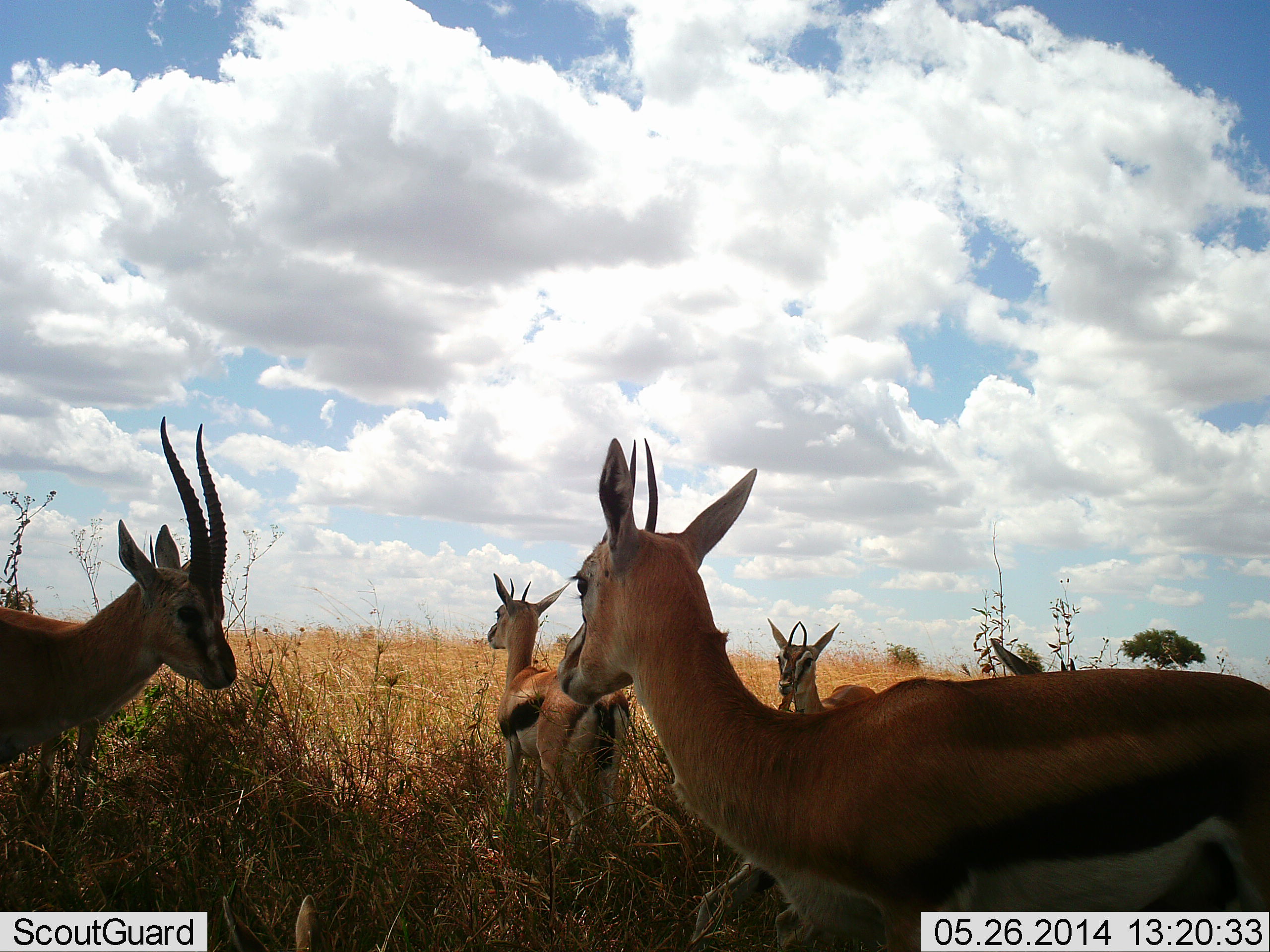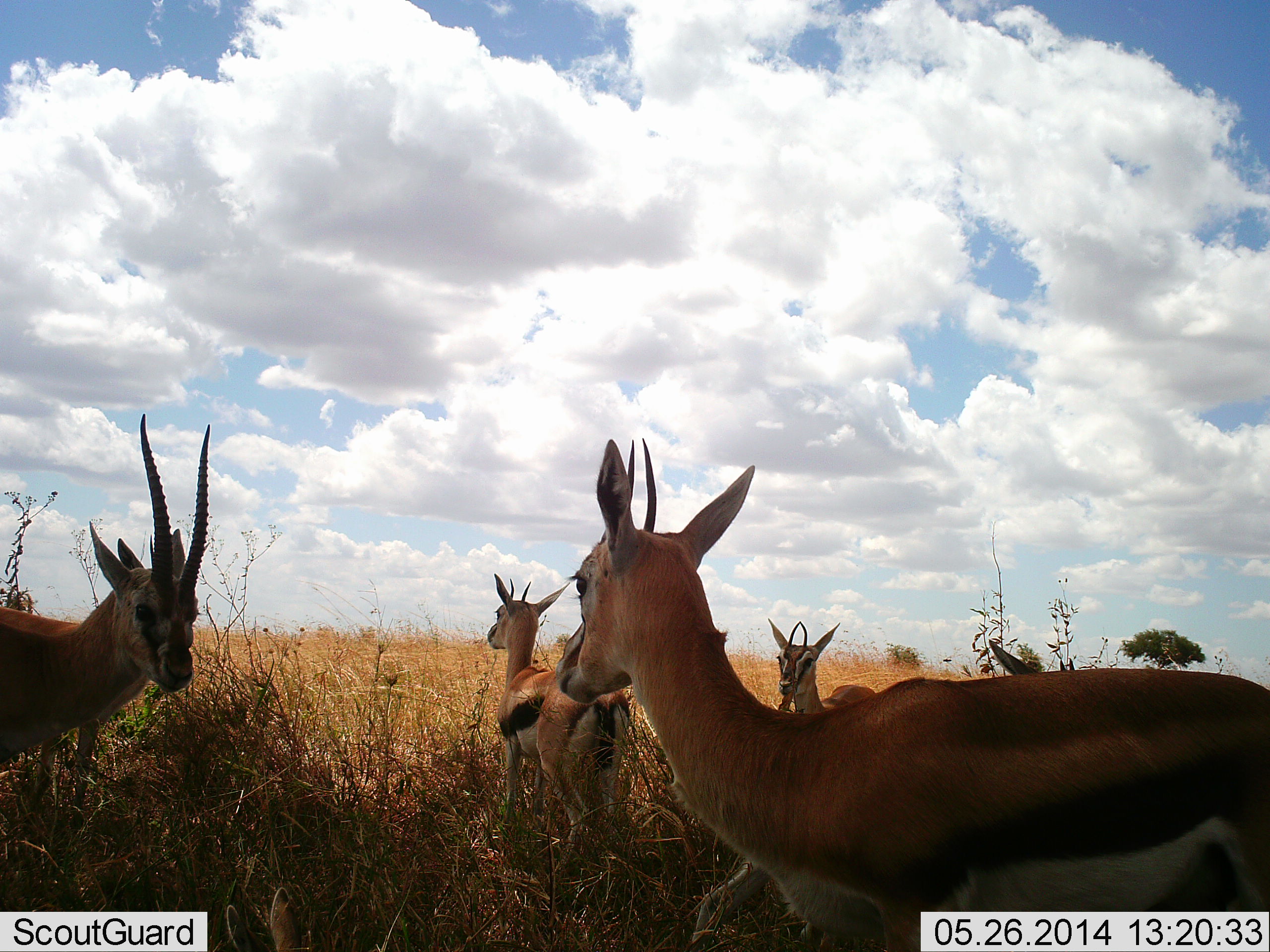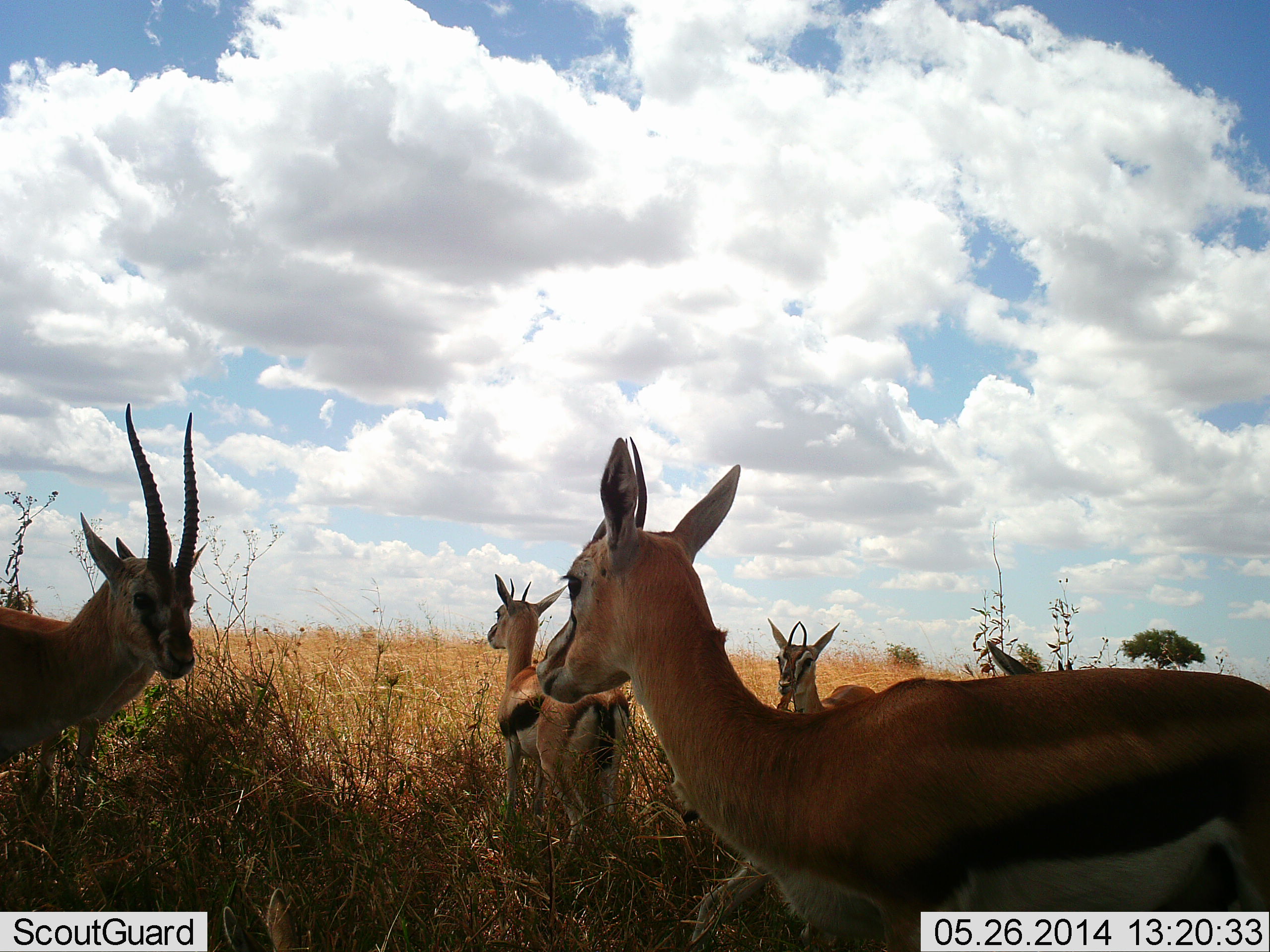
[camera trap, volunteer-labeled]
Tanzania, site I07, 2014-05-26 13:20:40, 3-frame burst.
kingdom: Animalia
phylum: Chordata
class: Mammalia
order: Artiodactyla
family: Bovidae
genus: Eudorcas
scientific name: Eudorcas thomsonii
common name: thomson's gazelle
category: gazellethomsons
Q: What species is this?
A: Gazellethomsons (thomson's gazelle) (Eudorcas thomsonii).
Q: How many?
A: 5.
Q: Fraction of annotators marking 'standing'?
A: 90%.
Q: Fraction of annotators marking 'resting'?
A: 30%.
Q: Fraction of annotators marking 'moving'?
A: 0%.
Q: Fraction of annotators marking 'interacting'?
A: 0%.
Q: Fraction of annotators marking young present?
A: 0%.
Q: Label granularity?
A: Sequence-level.